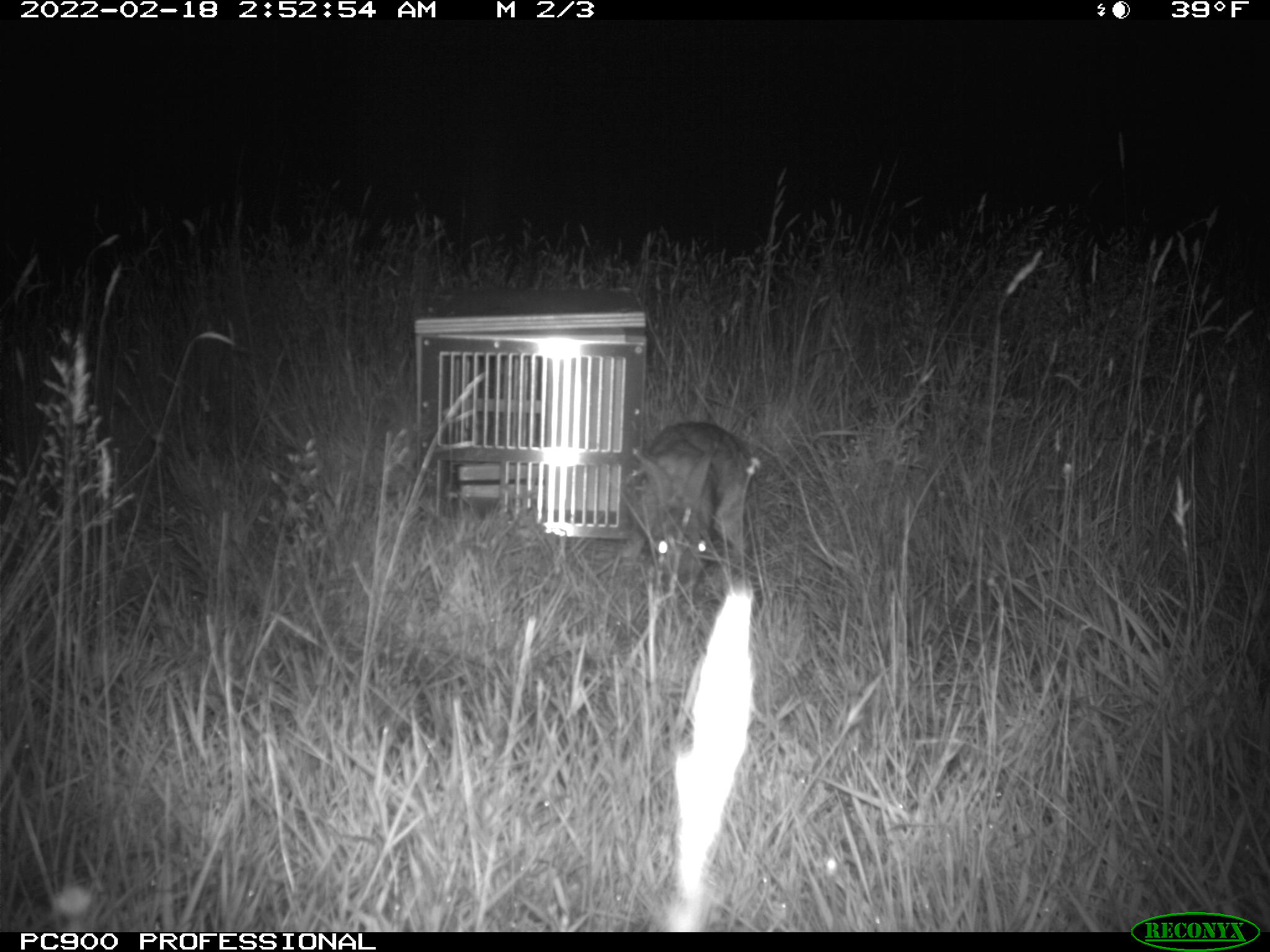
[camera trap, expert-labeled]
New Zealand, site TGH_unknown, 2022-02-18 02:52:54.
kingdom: Animalia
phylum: Chordata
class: Mammalia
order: Lagomorpha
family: Leporidae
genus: Oryctolagus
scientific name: Oryctolagus cuniculus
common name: european rabbit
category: rabbit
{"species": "rabbit (european rabbit) (Oryctolagus cuniculus)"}